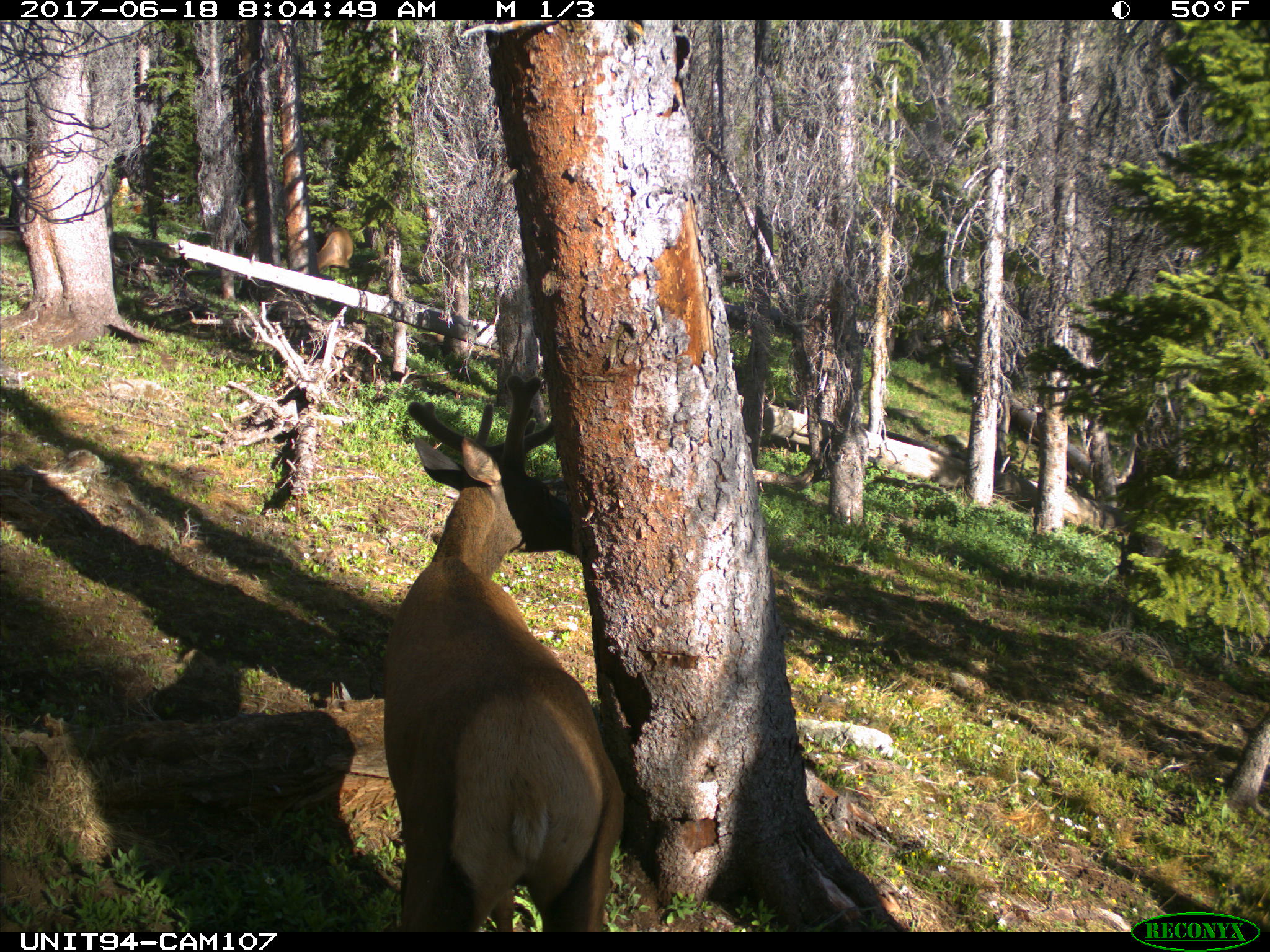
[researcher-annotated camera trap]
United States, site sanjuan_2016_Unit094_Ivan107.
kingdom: Animalia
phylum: Chordata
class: Mammalia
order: Artiodactyla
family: Cervidae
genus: Cervus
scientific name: Cervus elaphus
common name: red deer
Cervus elaphus (red deer).